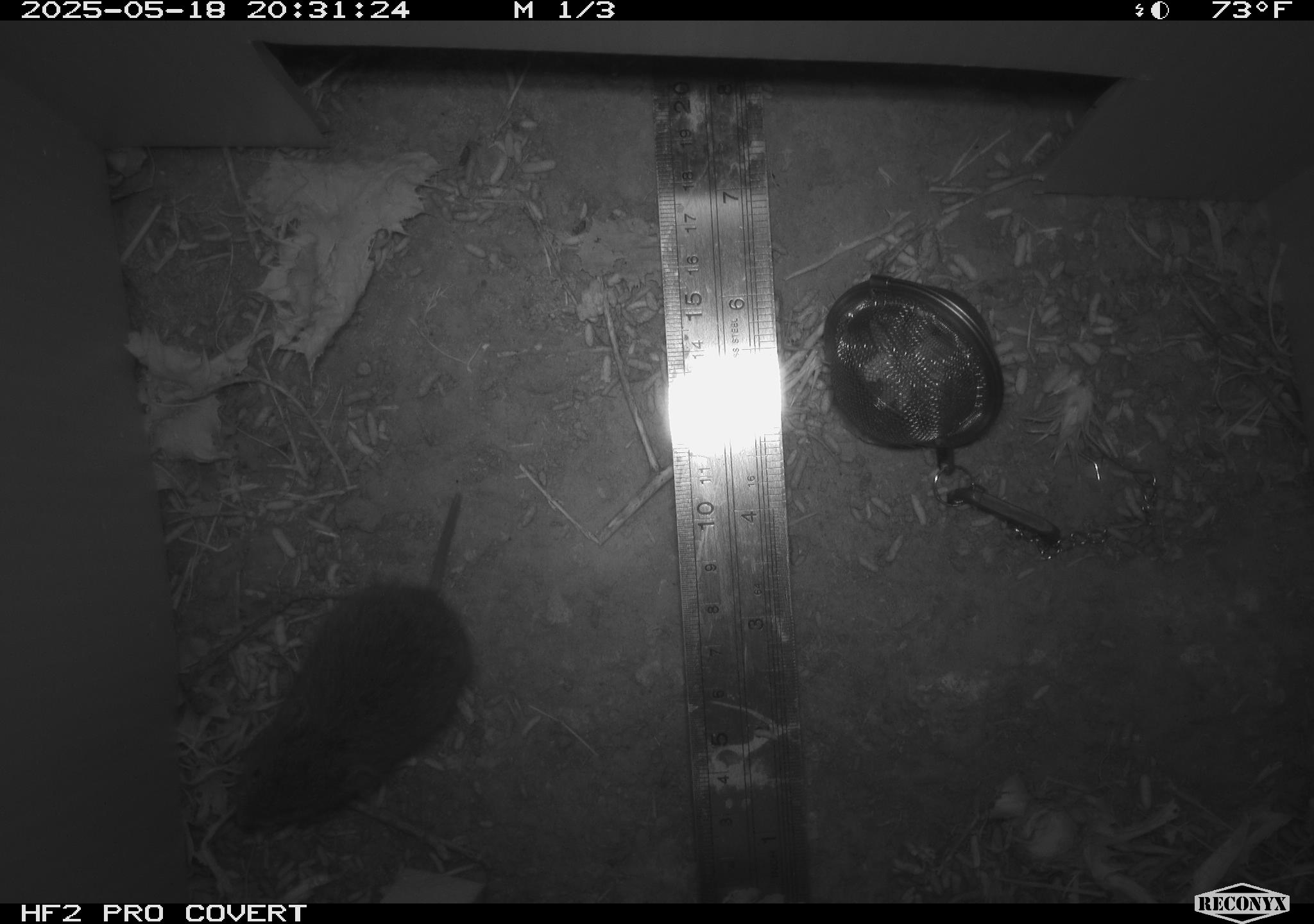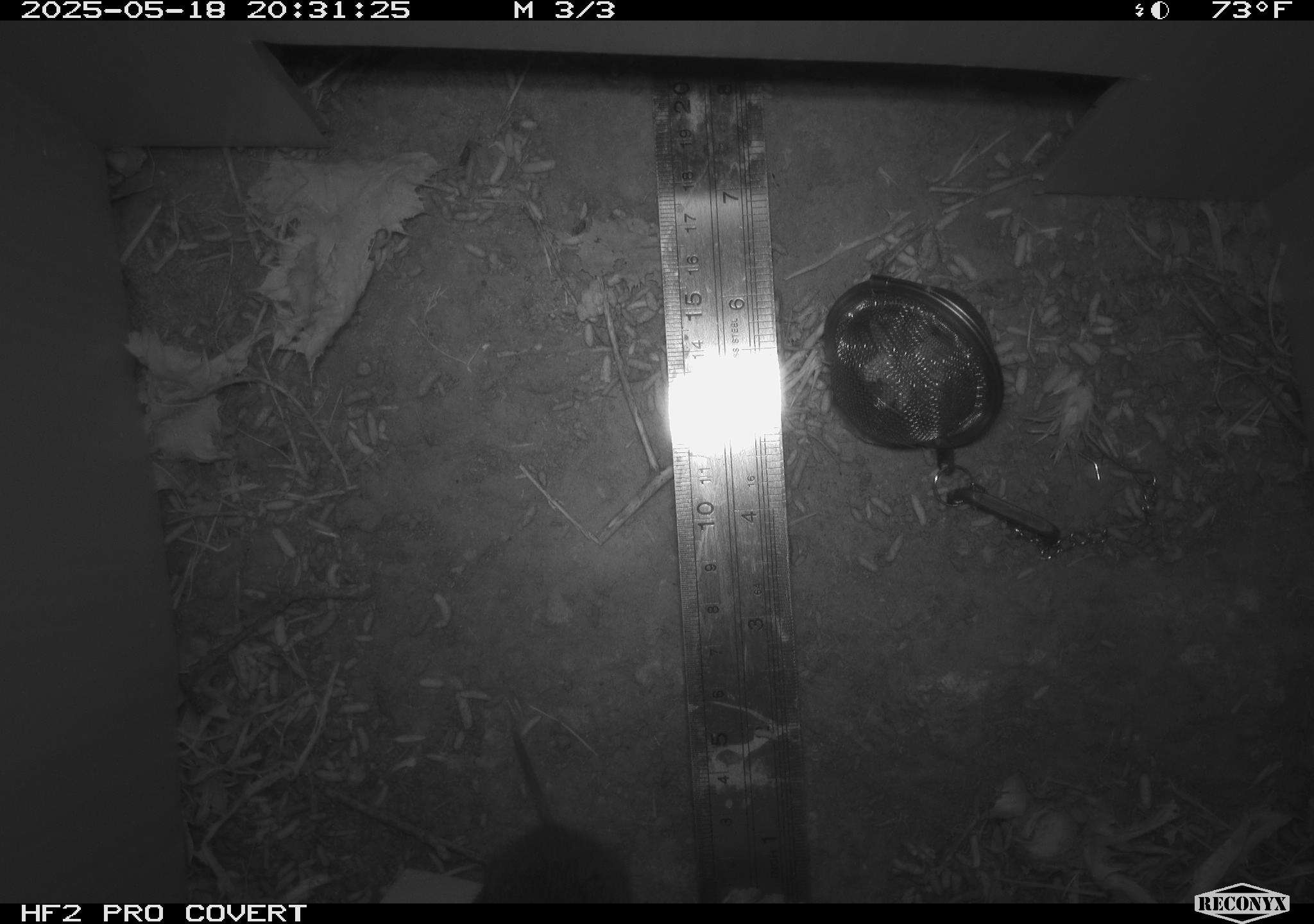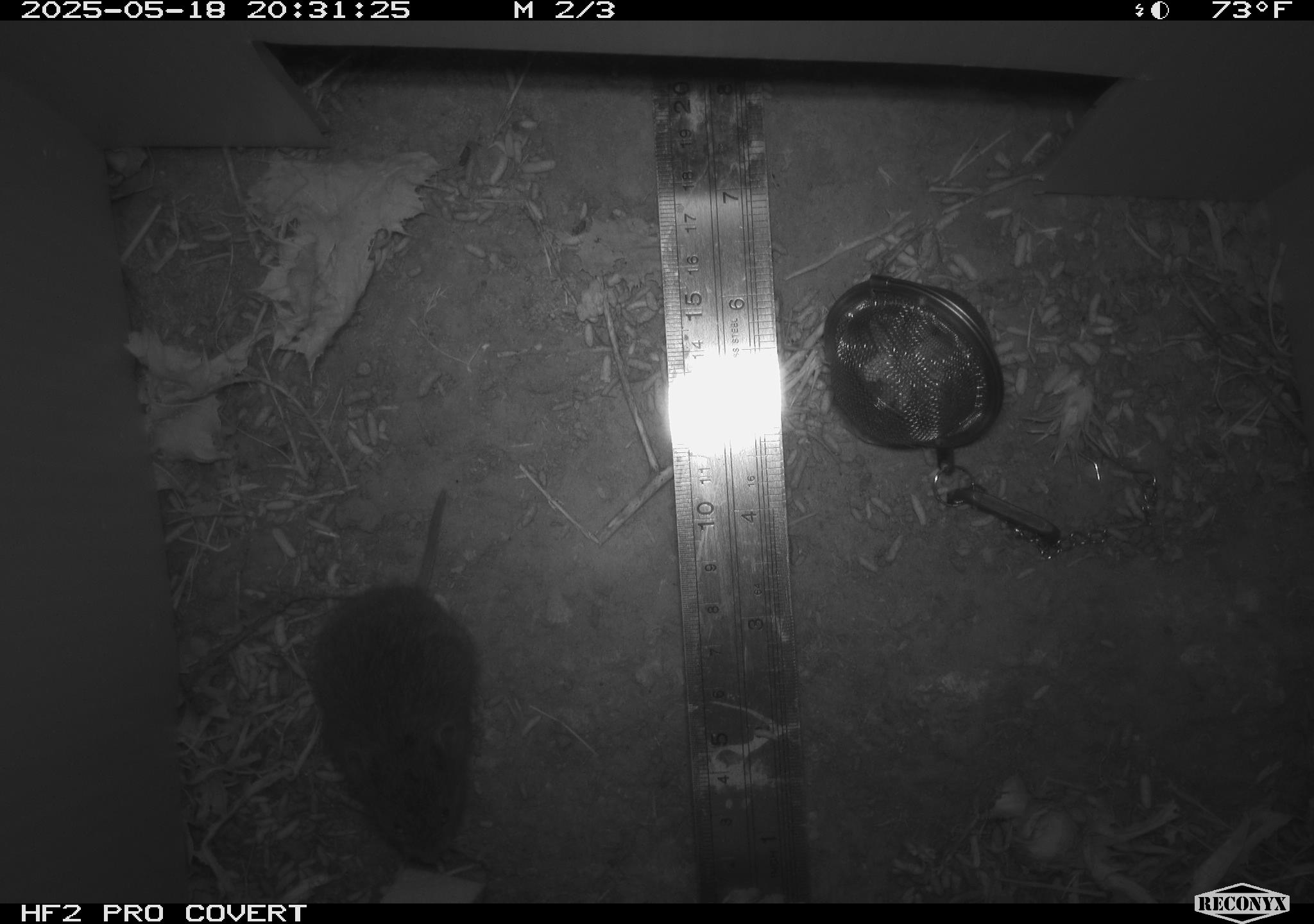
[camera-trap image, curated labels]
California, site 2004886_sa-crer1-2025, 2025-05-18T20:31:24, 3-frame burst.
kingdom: Animalia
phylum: Chordata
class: Mammalia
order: Rodentia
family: Cricetidae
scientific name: Arvicolinae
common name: voles, lemmings, and muskrats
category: arvicolinae subfamily